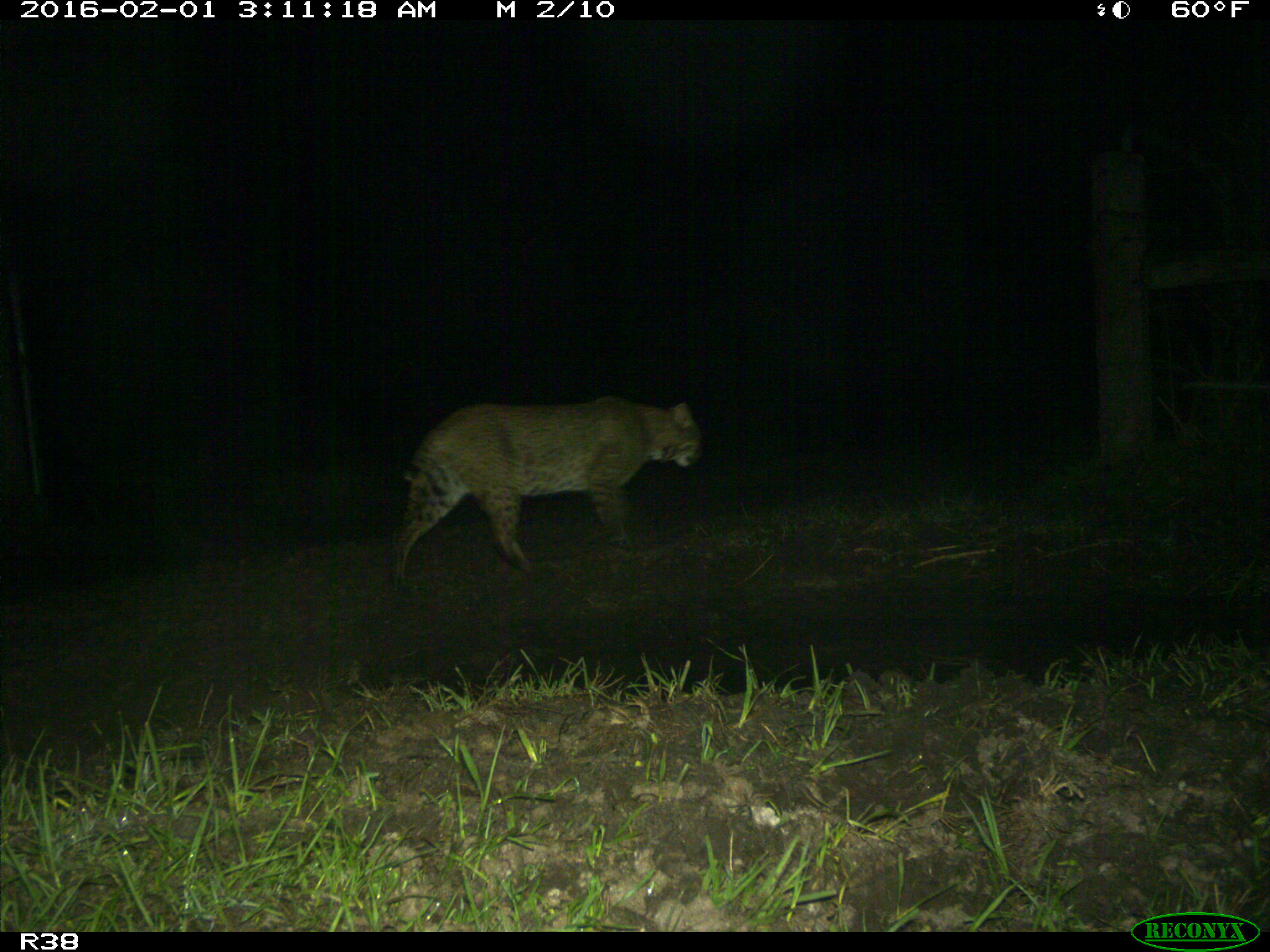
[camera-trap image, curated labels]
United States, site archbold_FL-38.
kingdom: Animalia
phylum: Chordata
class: Mammalia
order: Carnivora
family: Felidae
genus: Lynx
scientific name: Lynx rufus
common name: bobcat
Lynx rufus (bobcat).